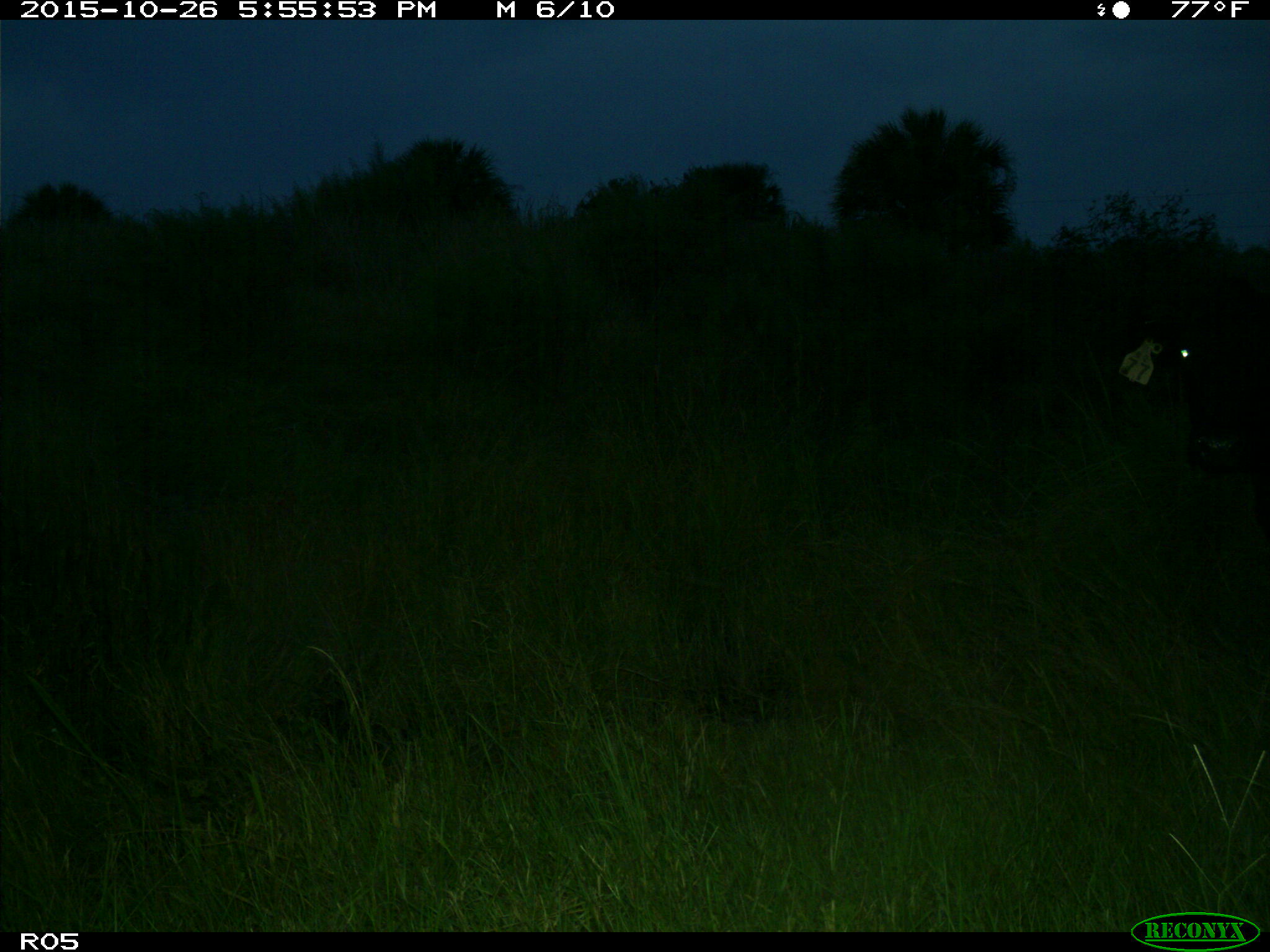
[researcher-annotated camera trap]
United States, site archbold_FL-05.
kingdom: Animalia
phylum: Chordata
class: Mammalia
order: Artiodactyla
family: Bovidae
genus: Bos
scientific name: Bos taurus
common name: domestic cow